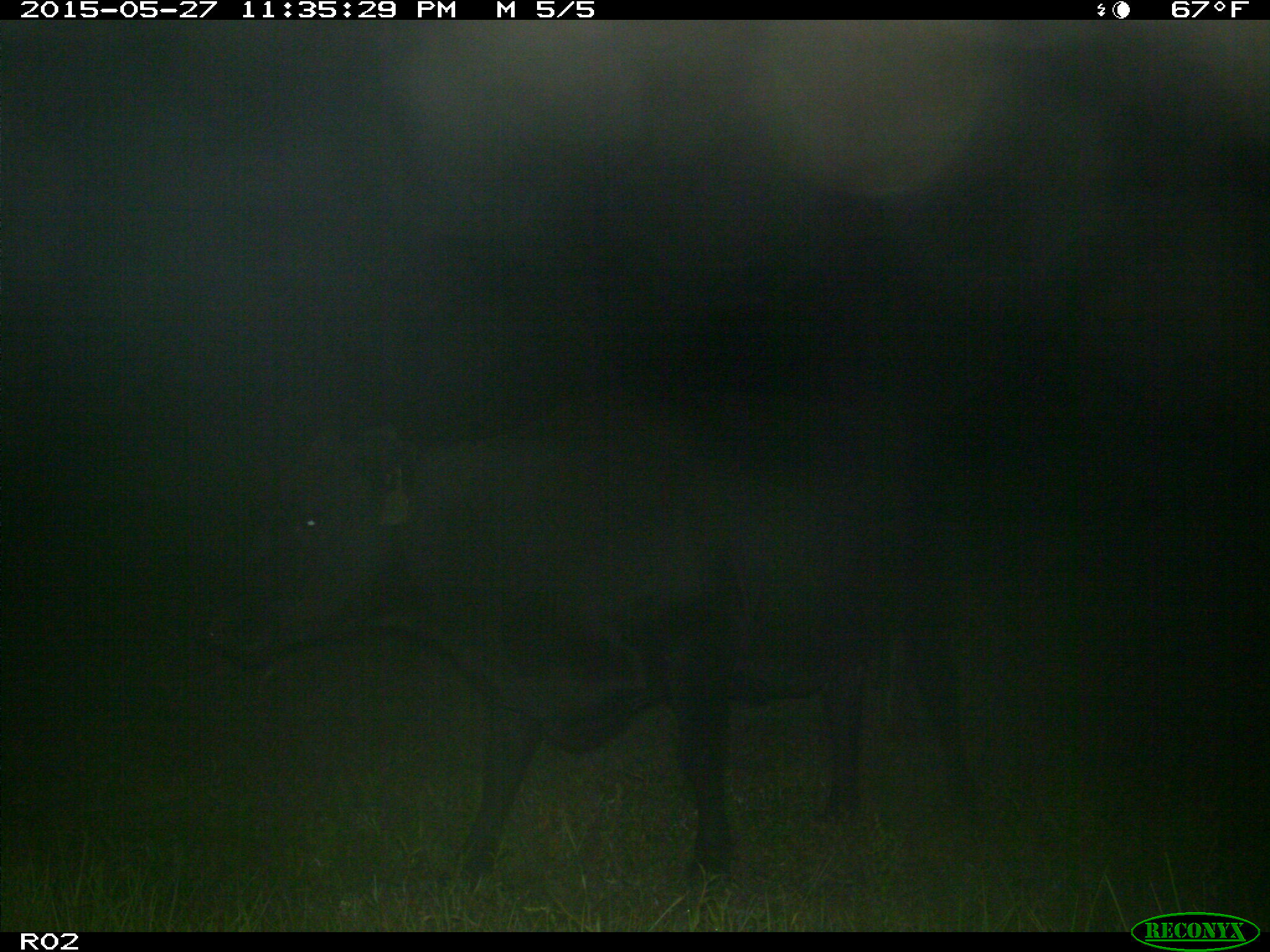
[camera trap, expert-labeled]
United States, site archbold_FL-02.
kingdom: Animalia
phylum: Chordata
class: Mammalia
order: Artiodactyla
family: Bovidae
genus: Bos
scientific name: Bos taurus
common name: domestic cow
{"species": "Bos taurus (domestic cow)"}